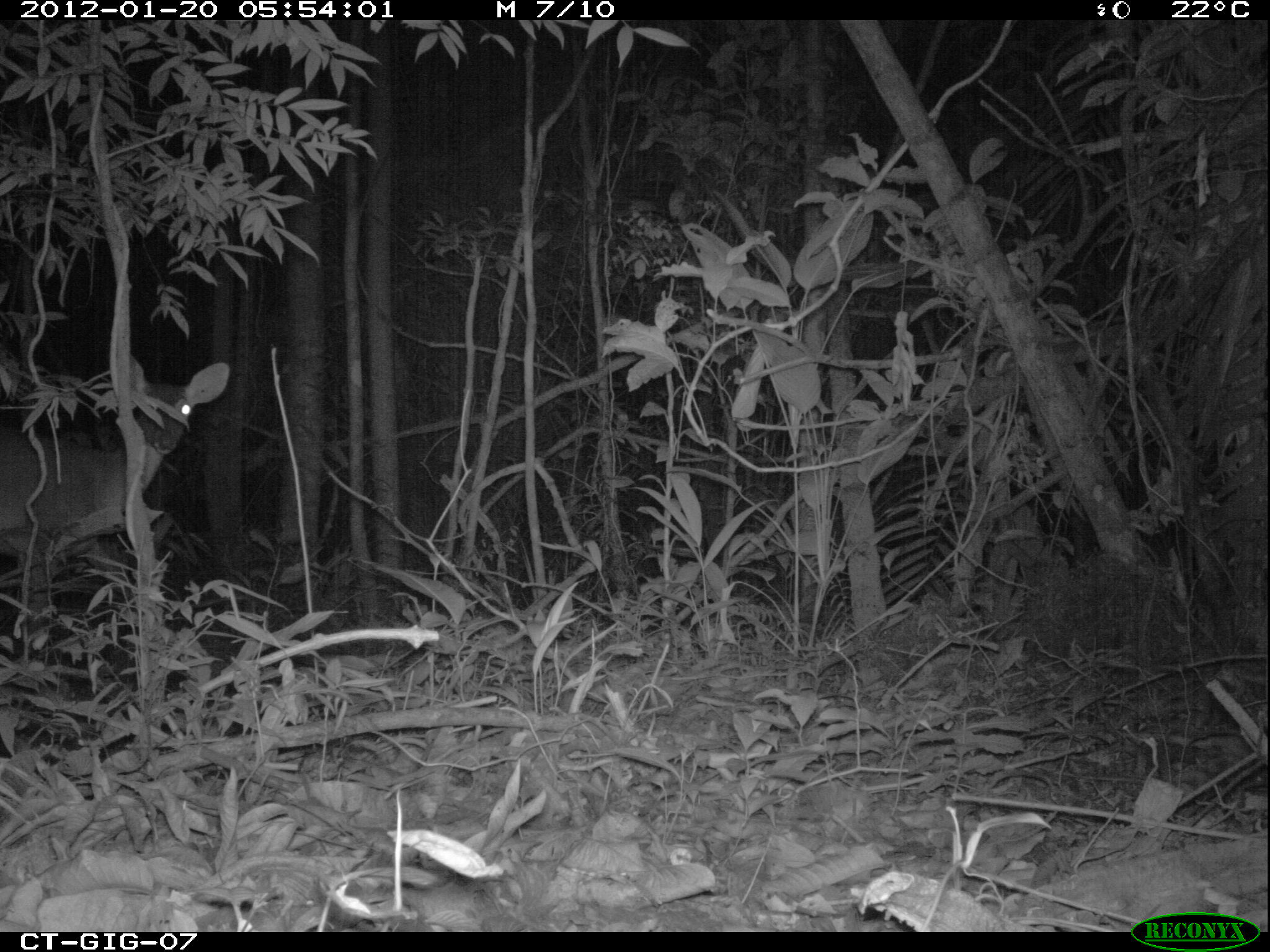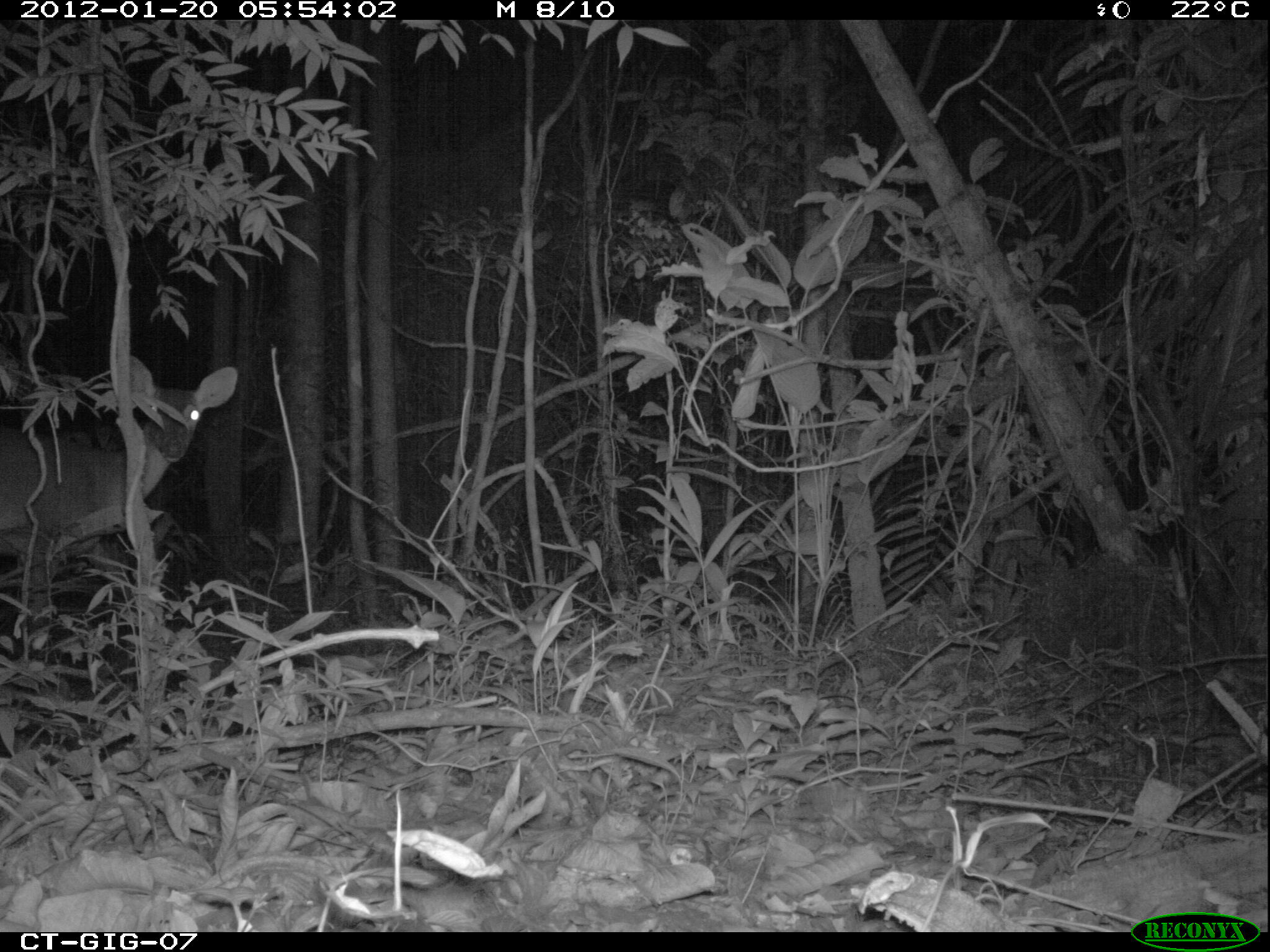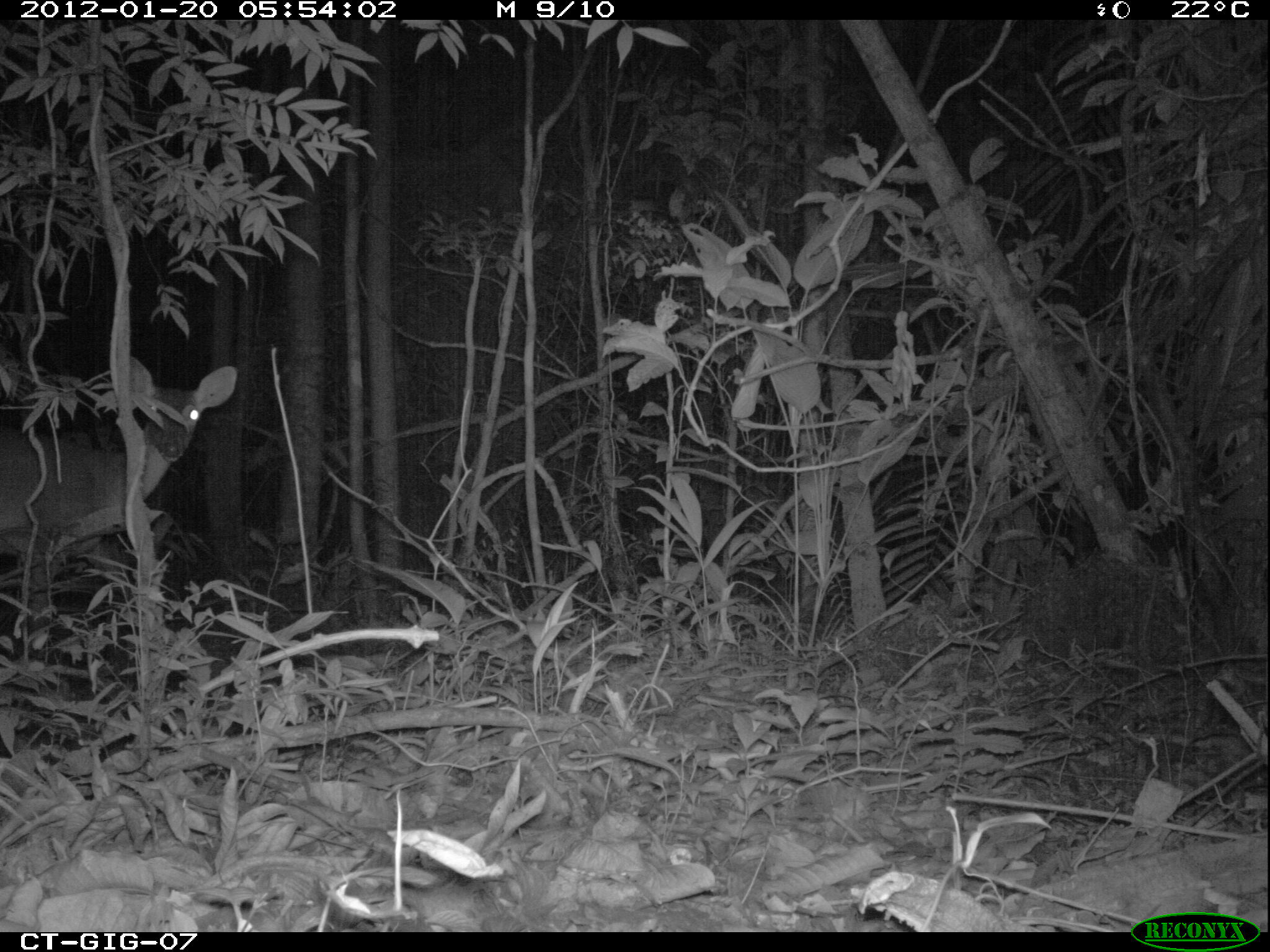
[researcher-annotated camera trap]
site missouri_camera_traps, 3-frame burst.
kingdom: Animalia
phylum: Chordata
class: Mammalia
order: Artiodactyla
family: Cervidae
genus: Odocoileus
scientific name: Odocoileus virginianus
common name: white-tailed deer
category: white tailed deer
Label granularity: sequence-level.